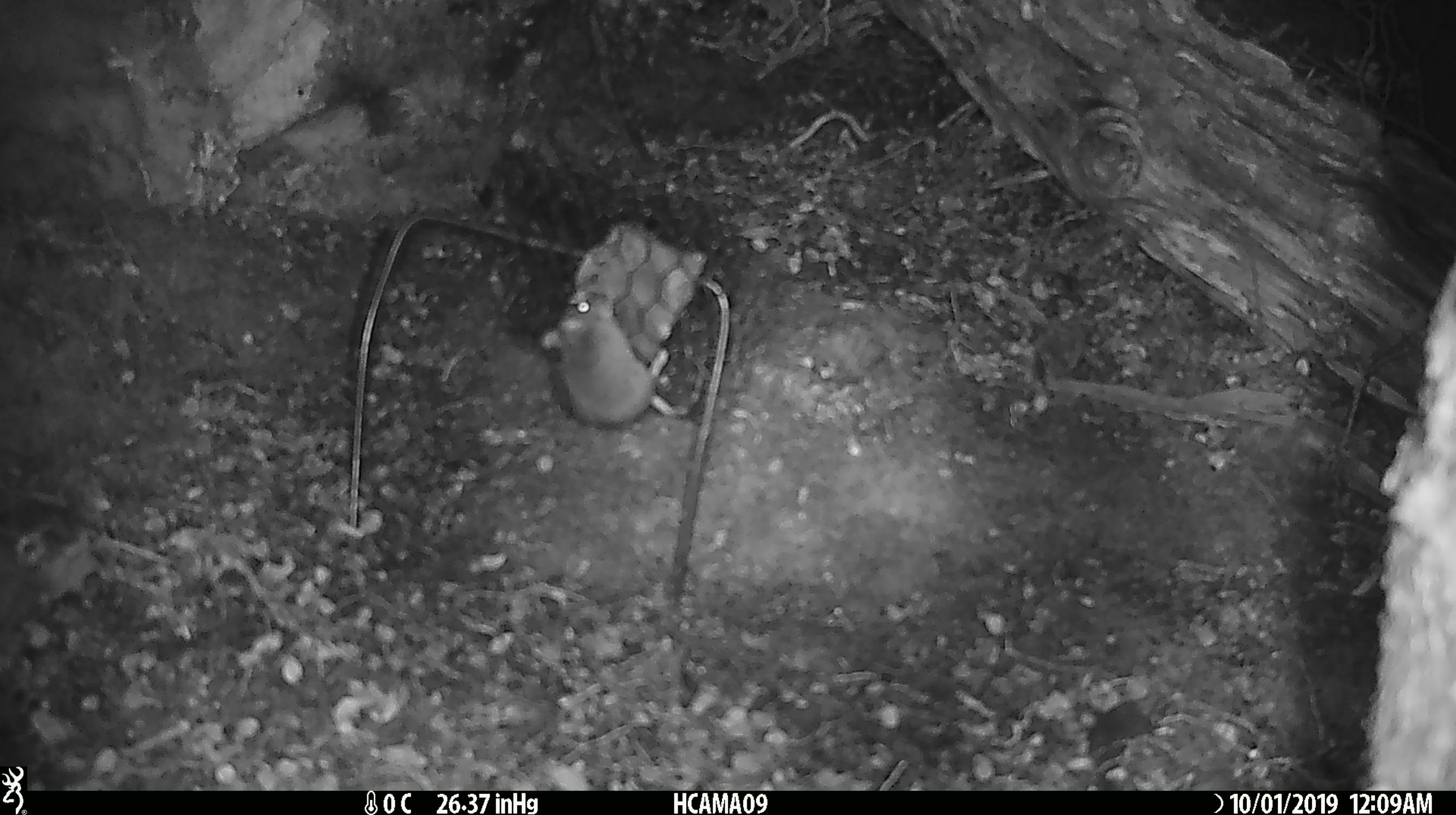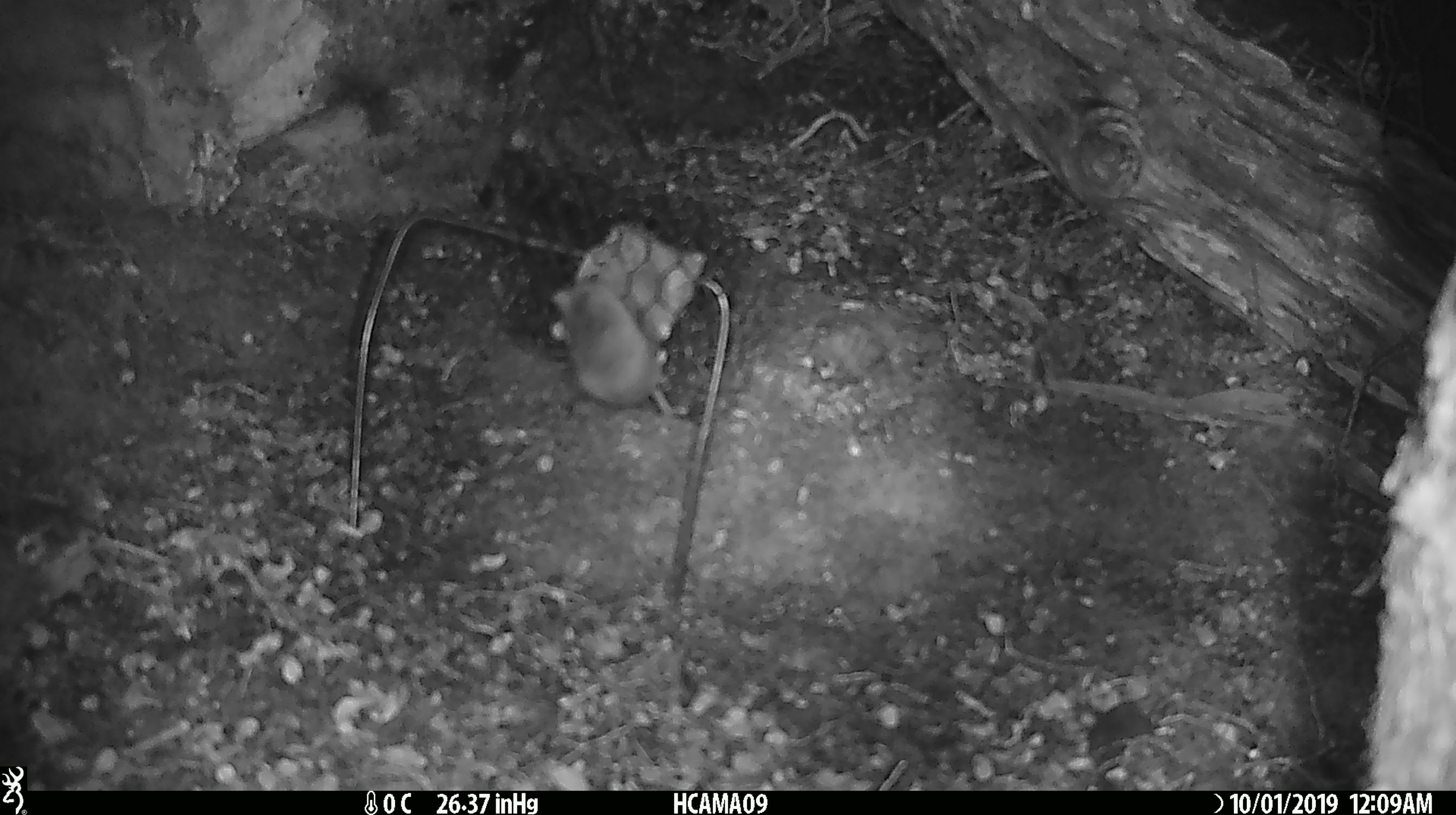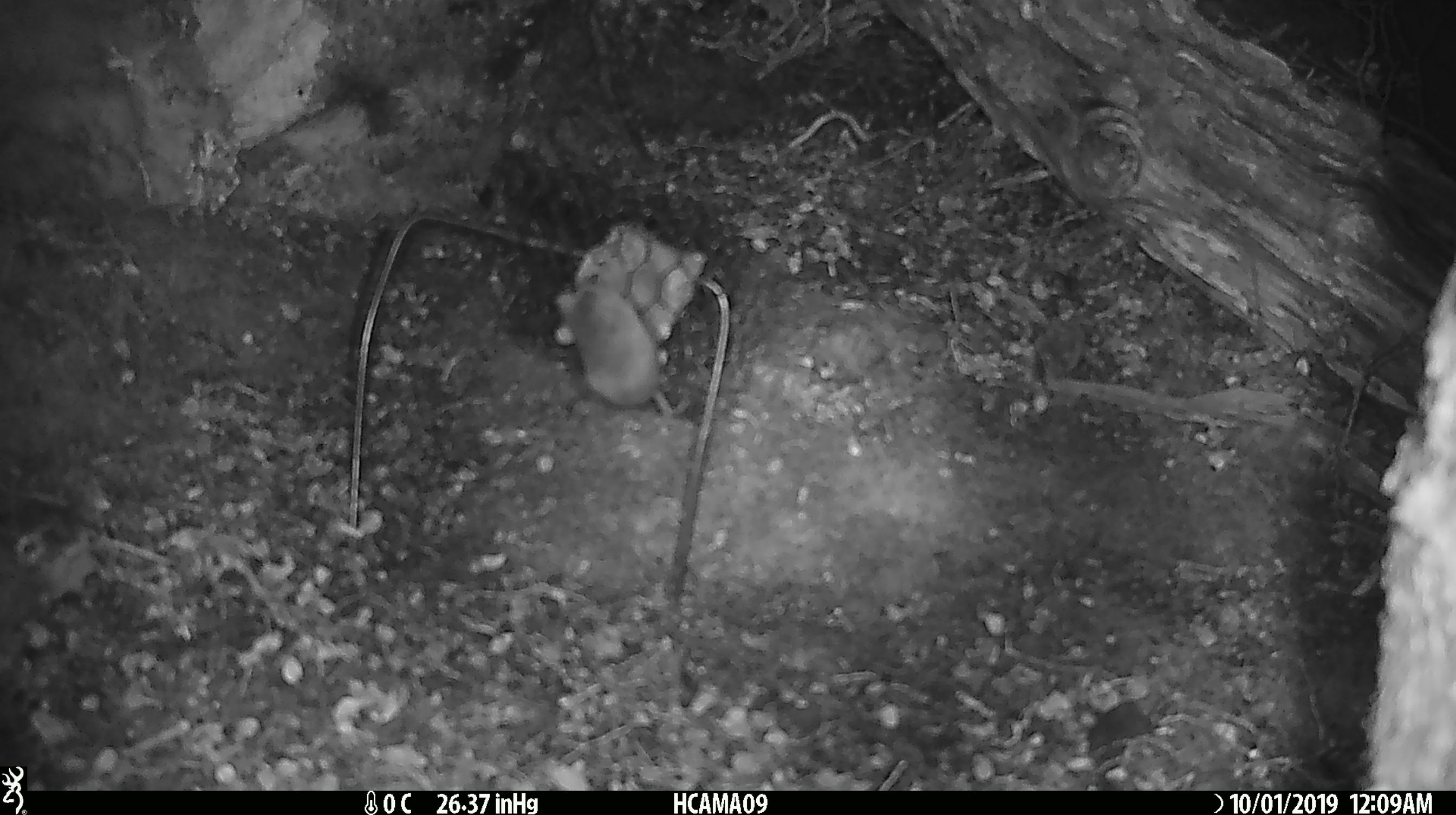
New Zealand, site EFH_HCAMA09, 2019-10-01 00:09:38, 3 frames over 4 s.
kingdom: Animalia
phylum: Chordata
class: Mammalia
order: Rodentia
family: Muridae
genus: Mus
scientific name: Mus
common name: mouse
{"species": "mouse (Mus)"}